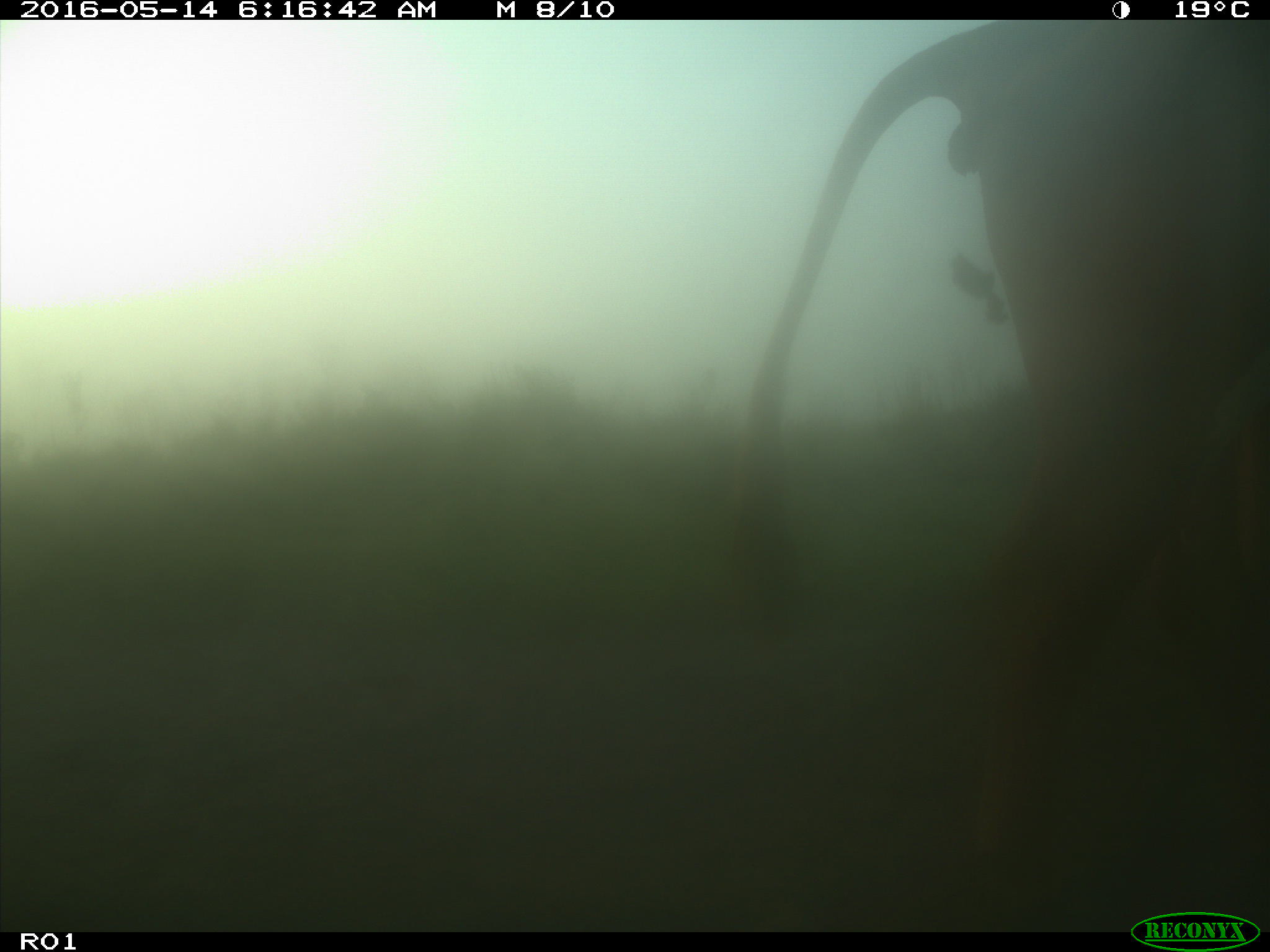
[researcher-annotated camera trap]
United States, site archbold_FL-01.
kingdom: Animalia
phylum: Chordata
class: Mammalia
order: Artiodactyla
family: Bovidae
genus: Bos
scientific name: Bos taurus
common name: domestic cow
Bos taurus (domestic cow).